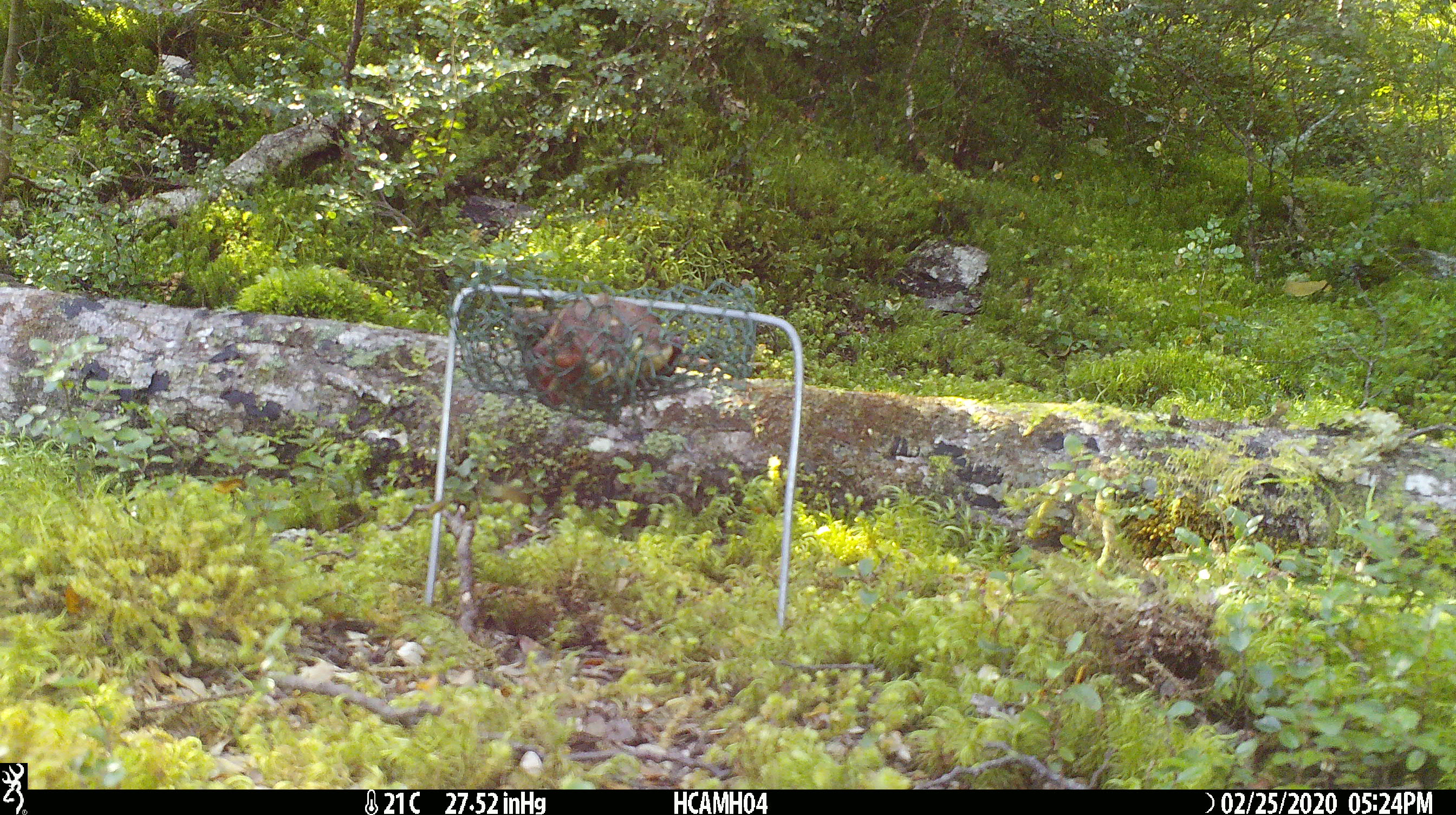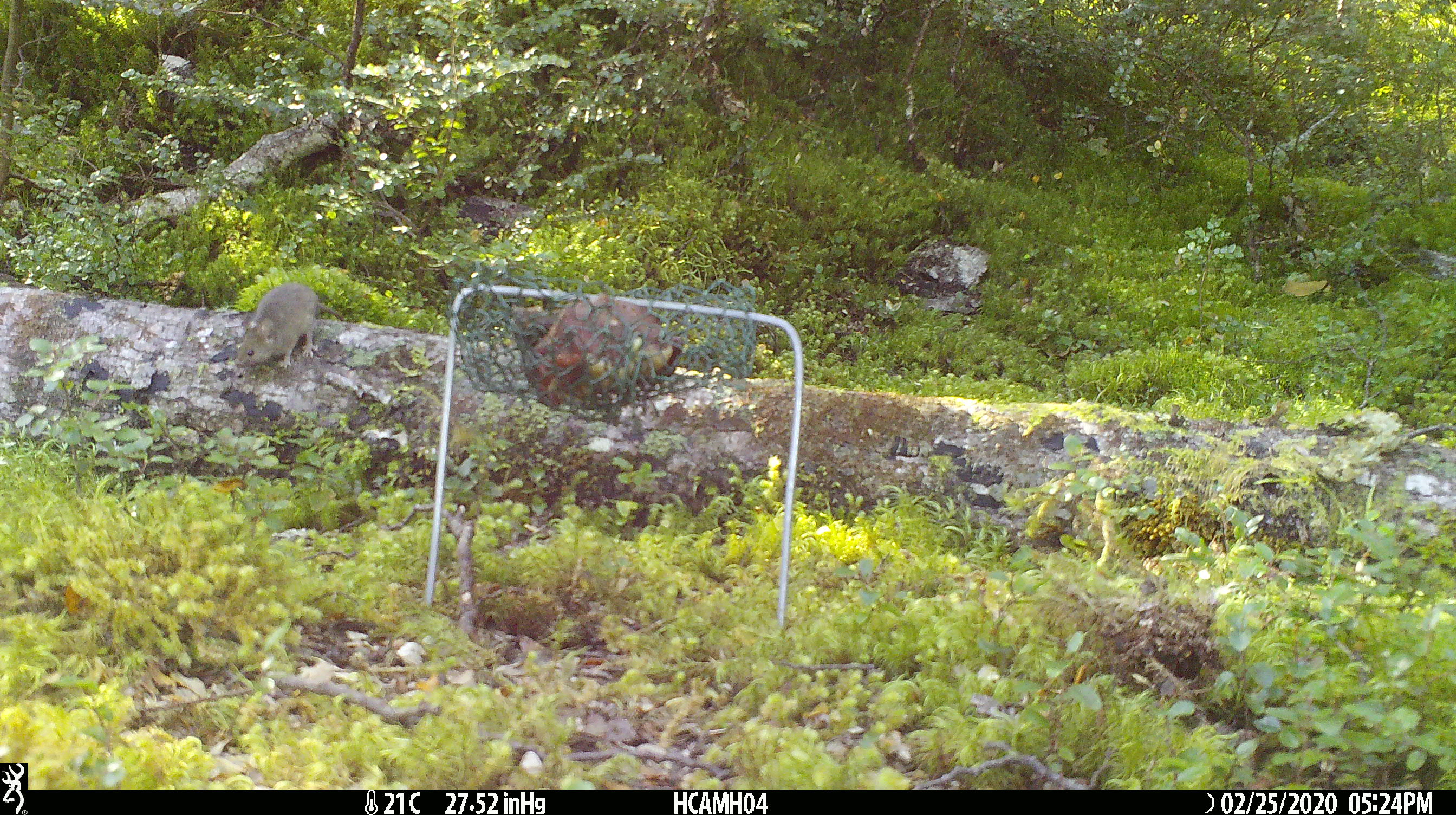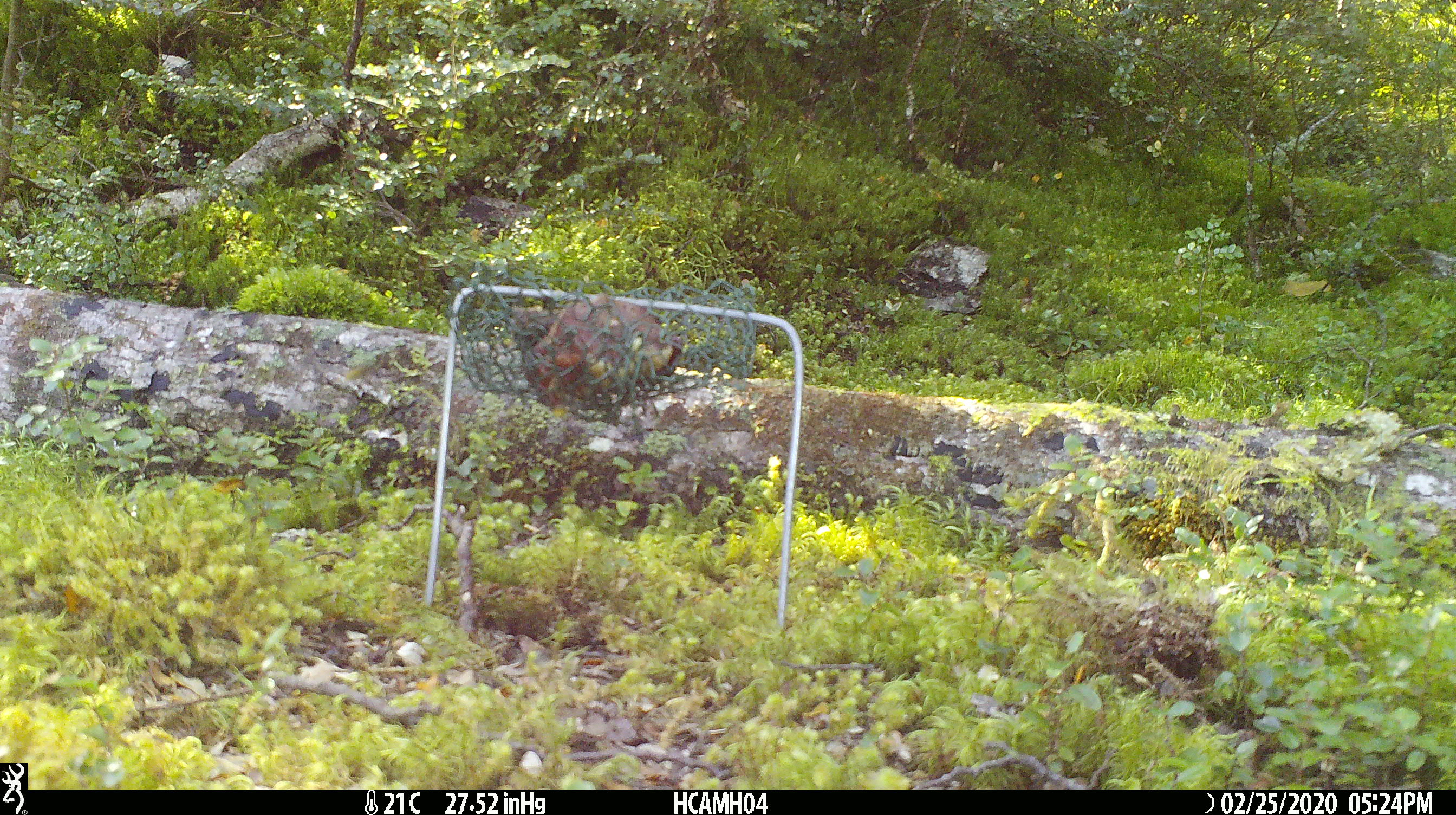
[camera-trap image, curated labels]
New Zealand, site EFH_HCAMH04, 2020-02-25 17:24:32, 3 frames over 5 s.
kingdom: Animalia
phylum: Chordata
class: Mammalia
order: Rodentia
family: Muridae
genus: Mus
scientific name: Mus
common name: mouse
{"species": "mouse (Mus)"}